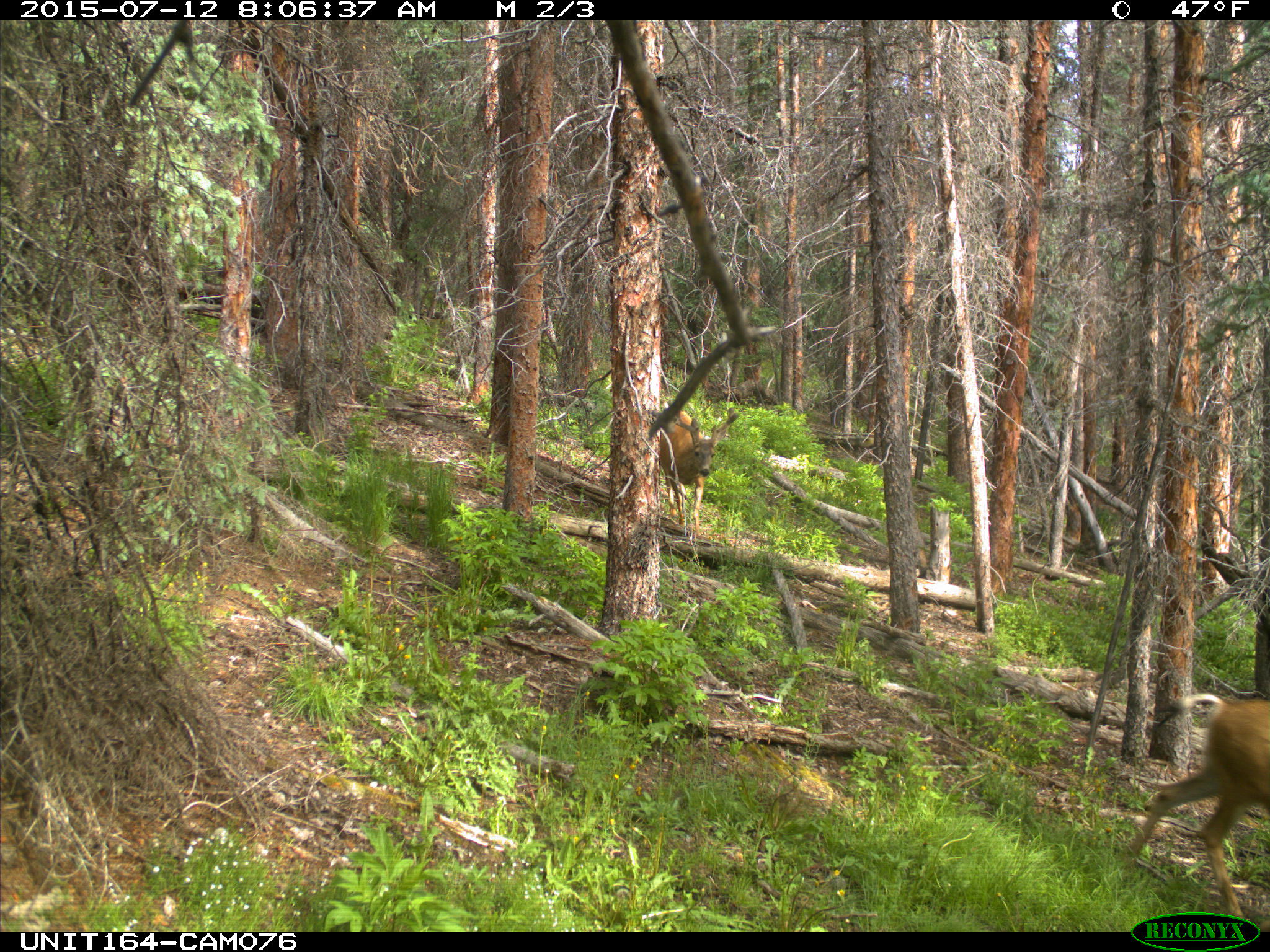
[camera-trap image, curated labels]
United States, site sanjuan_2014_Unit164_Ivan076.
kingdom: Animalia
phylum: Chordata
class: Mammalia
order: Artiodactyla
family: Cervidae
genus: Odocoileus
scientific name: Odocoileus hemionus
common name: mule deer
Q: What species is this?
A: Odocoileus hemionus (mule deer).